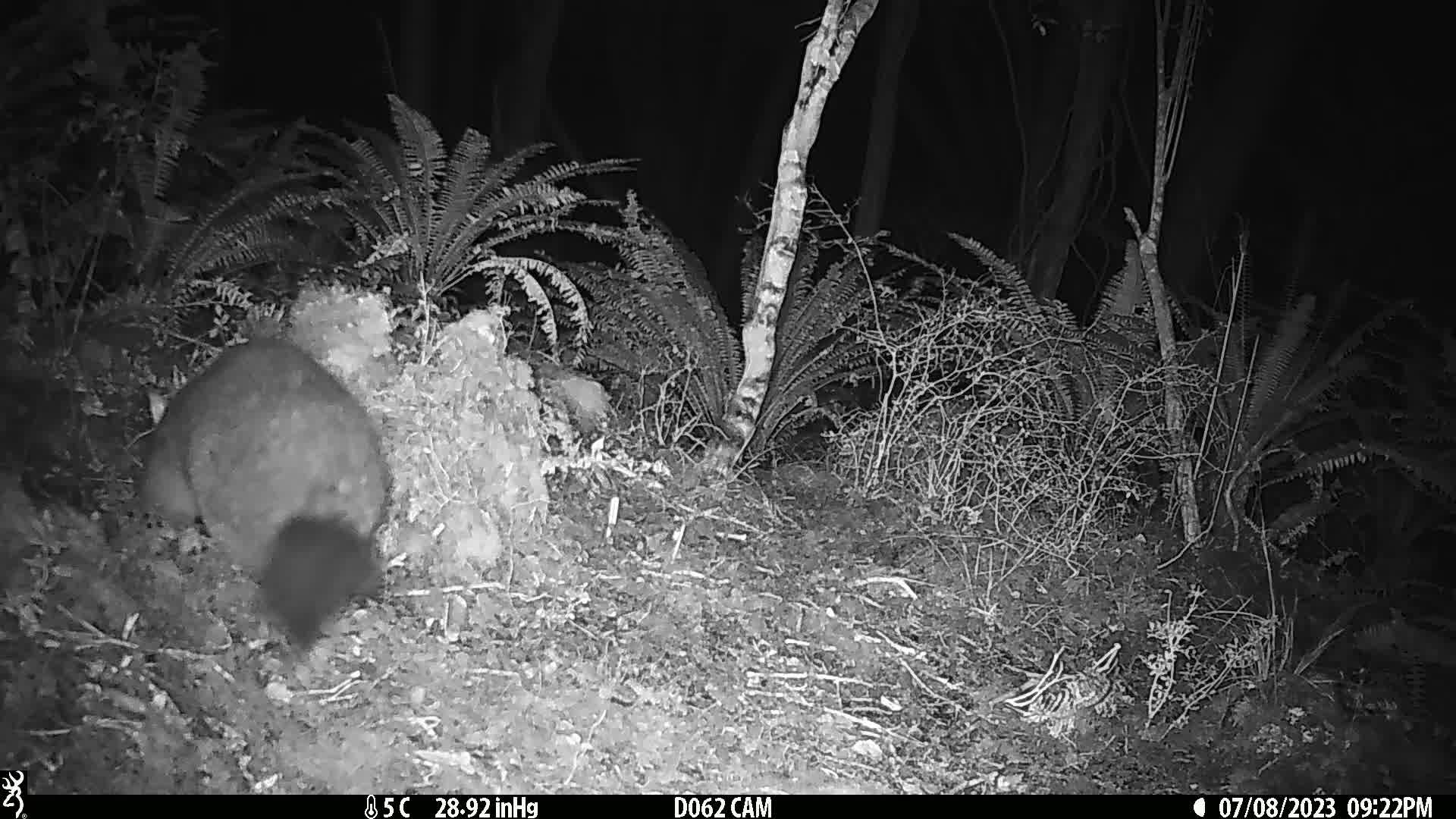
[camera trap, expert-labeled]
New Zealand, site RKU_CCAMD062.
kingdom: Animalia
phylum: Chordata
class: Mammalia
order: Diprotodontia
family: Phalangeridae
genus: Trichosurus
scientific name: Trichosurus vulpecula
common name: common brushtail possum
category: possum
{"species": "possum (common brushtail possum) (Trichosurus vulpecula)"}